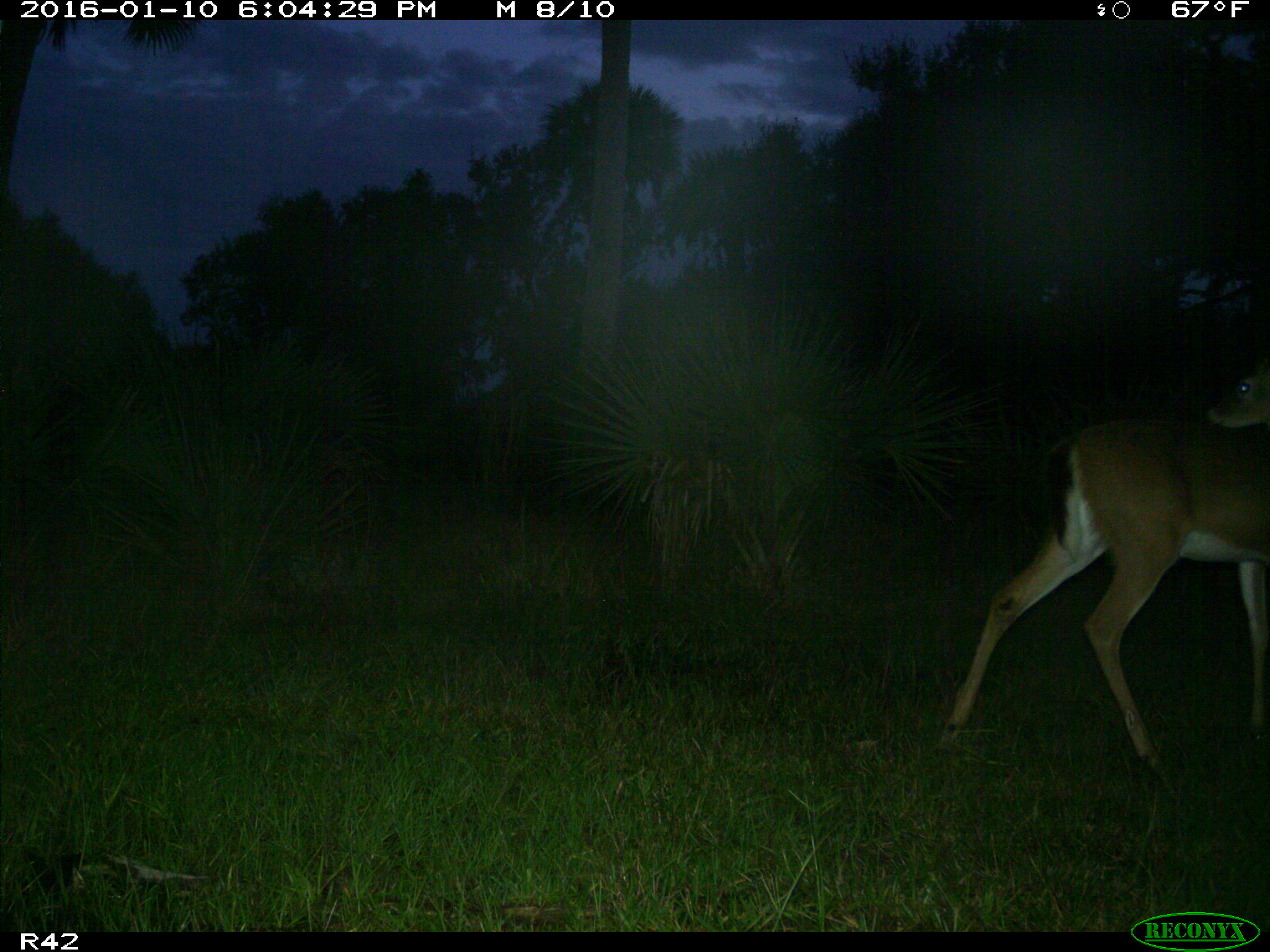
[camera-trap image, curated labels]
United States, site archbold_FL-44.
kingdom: Animalia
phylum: Chordata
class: Mammalia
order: Artiodactyla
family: Cervidae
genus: Odocoileus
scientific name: Odocoileus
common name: deer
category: unidentified deer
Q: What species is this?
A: Unidentified deer (deer) (Odocoileus).